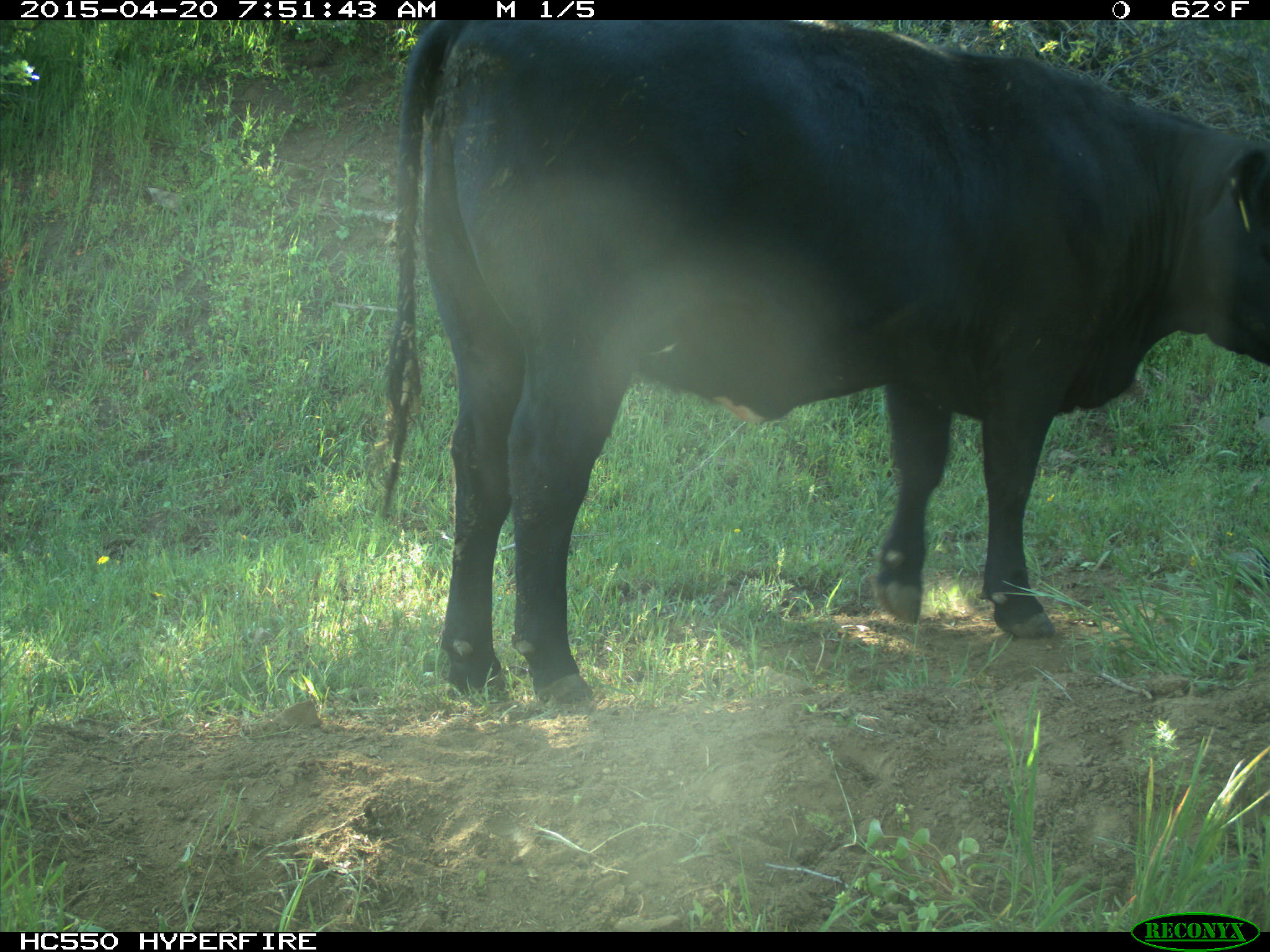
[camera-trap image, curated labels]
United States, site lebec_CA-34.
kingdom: Animalia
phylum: Chordata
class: Mammalia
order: Artiodactyla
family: Bovidae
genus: Bos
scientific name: Bos taurus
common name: domestic cow